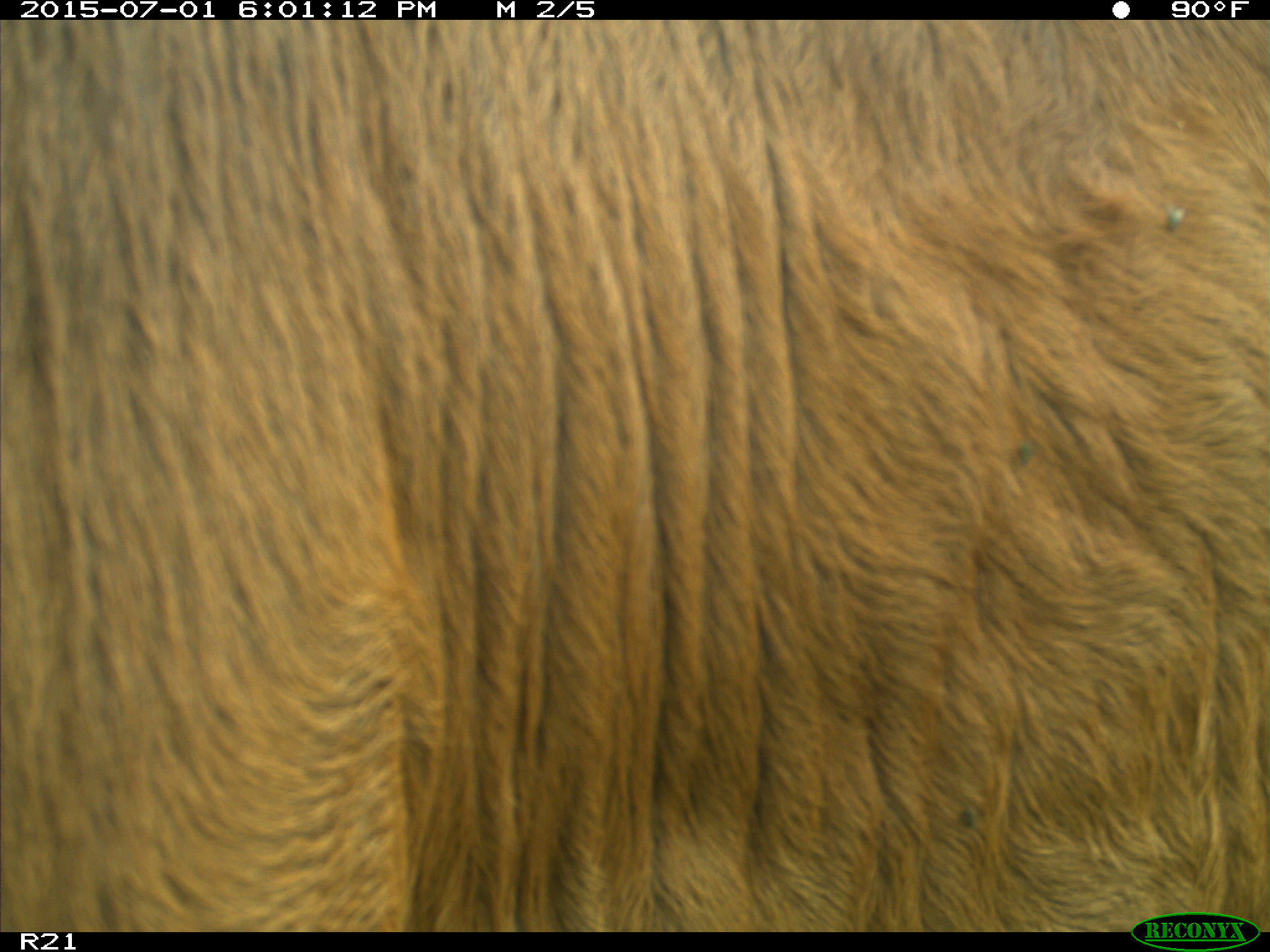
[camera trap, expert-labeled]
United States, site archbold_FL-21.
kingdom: Animalia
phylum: Chordata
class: Mammalia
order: Artiodactyla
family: Bovidae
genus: Bos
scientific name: Bos taurus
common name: domestic cow